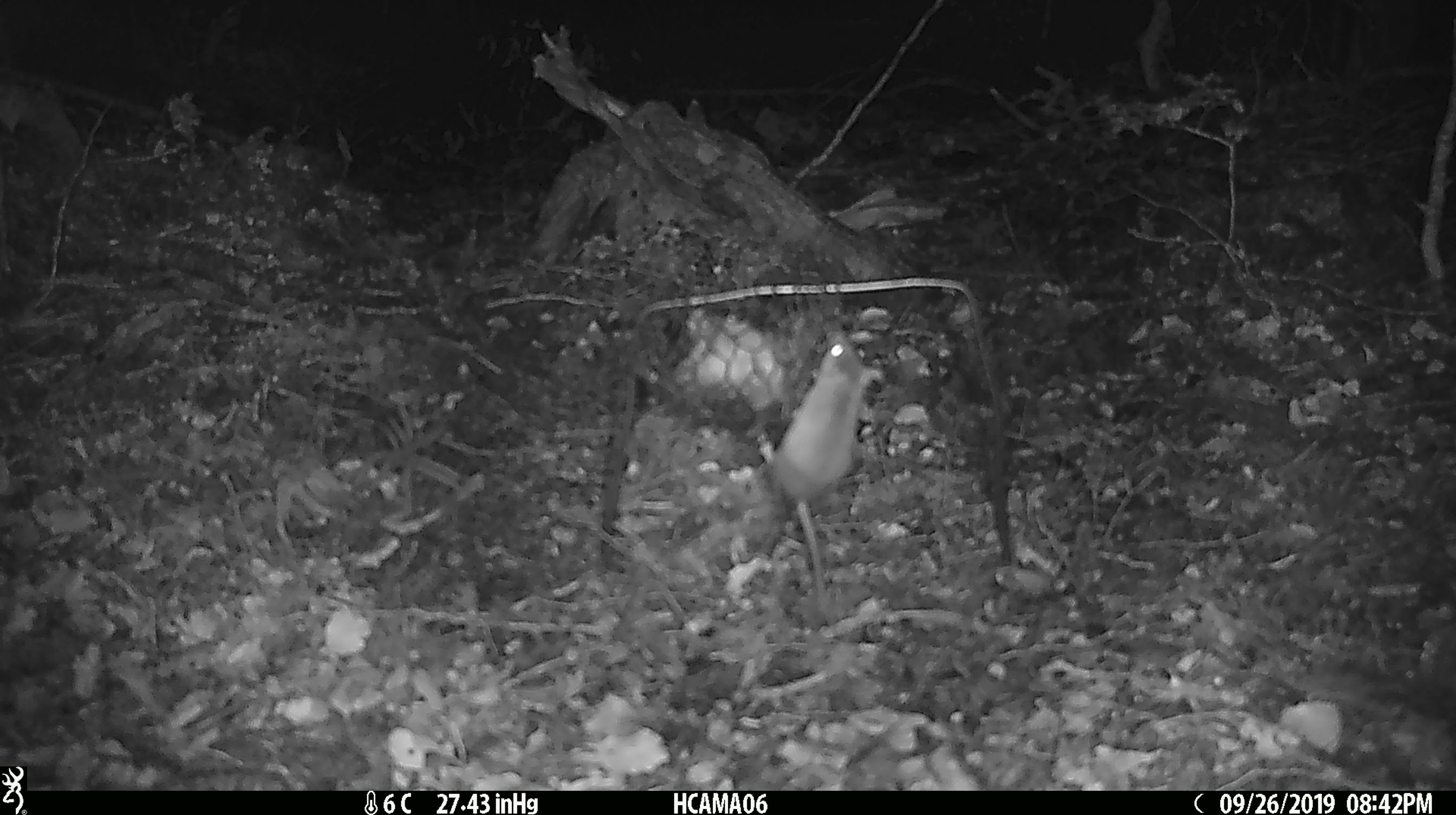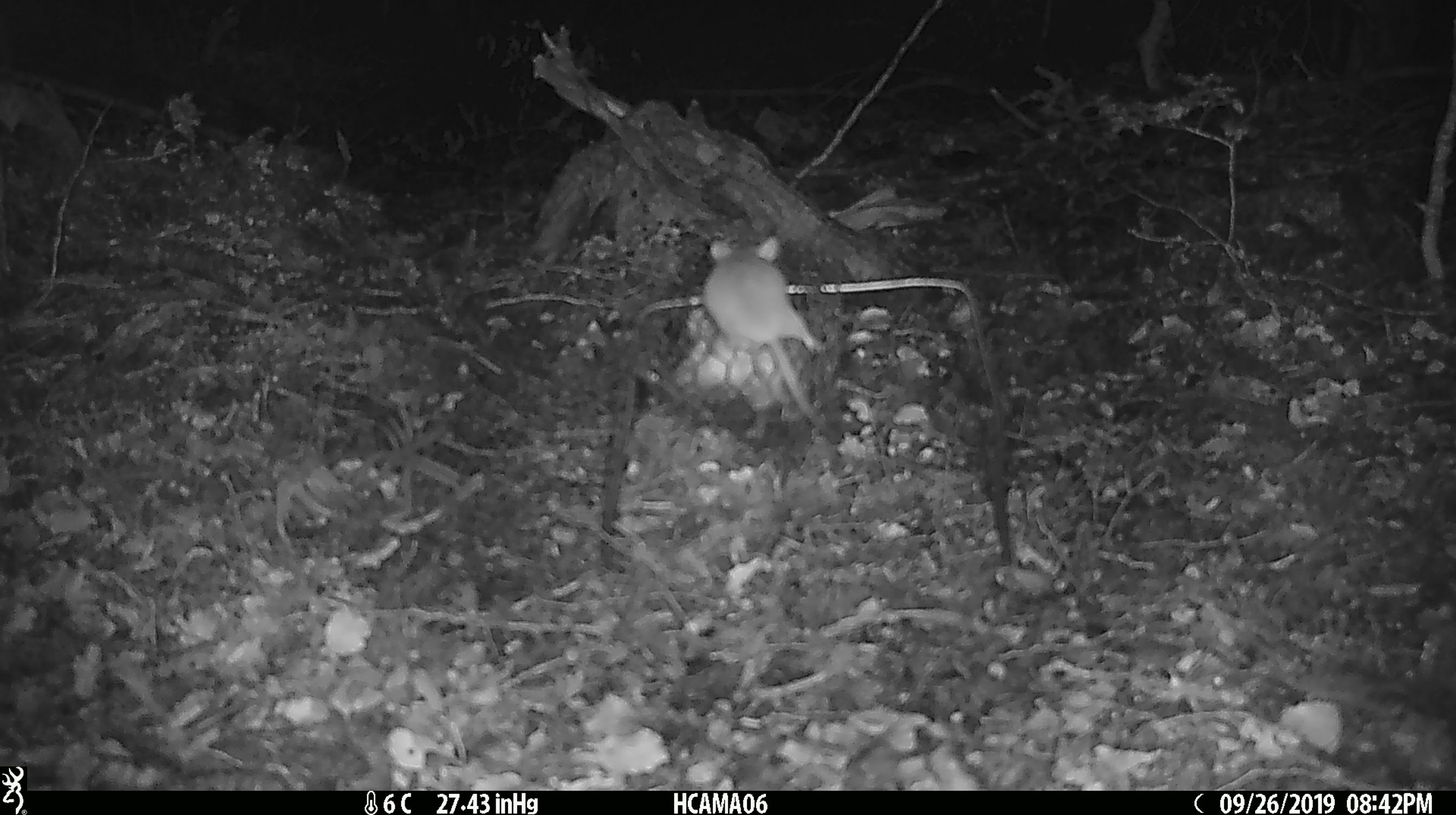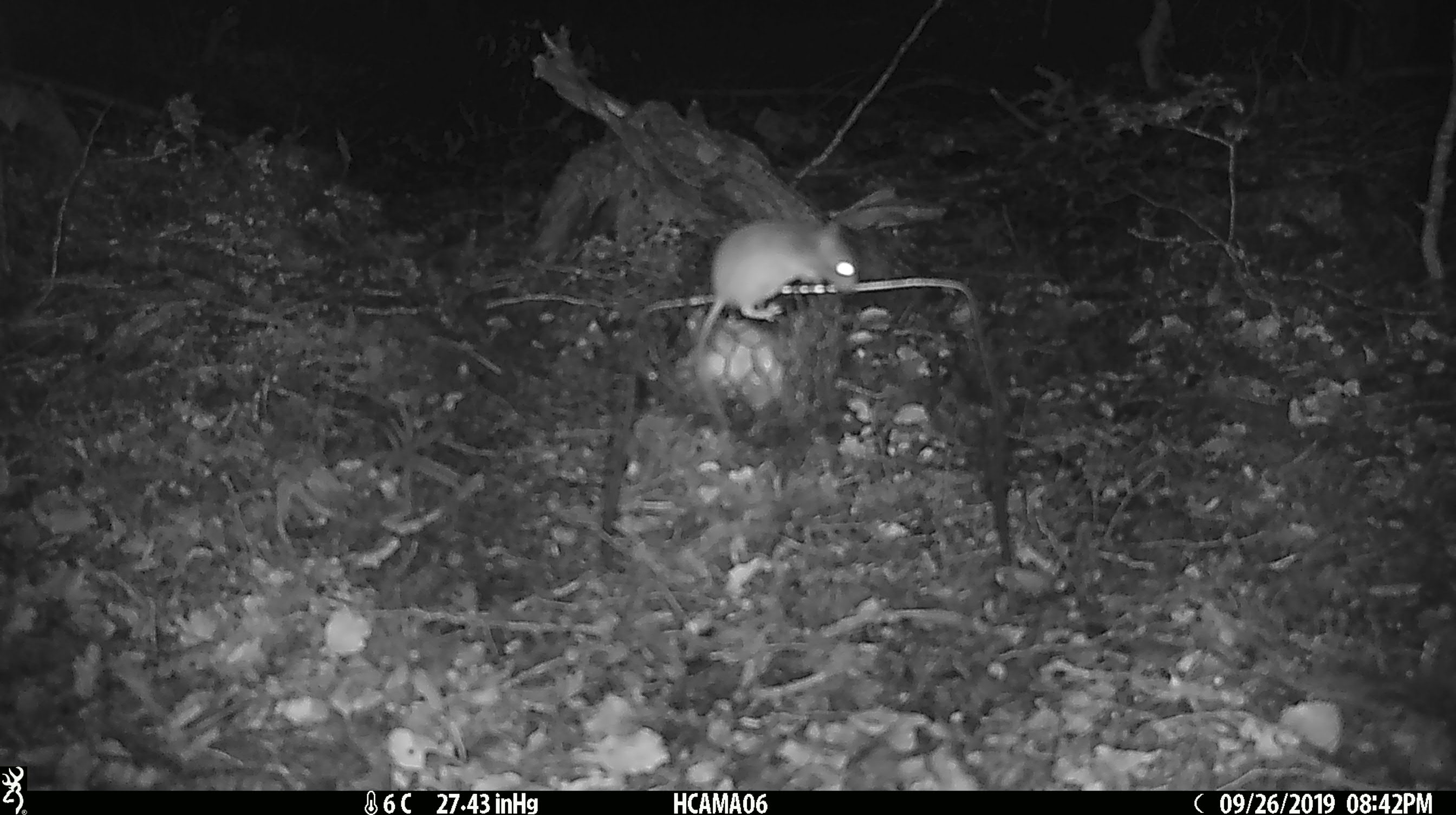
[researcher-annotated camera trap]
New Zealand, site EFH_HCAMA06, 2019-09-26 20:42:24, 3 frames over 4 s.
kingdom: Animalia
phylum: Chordata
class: Mammalia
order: Rodentia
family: Muridae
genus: Mus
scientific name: Mus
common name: mouse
Mouse (Mus).